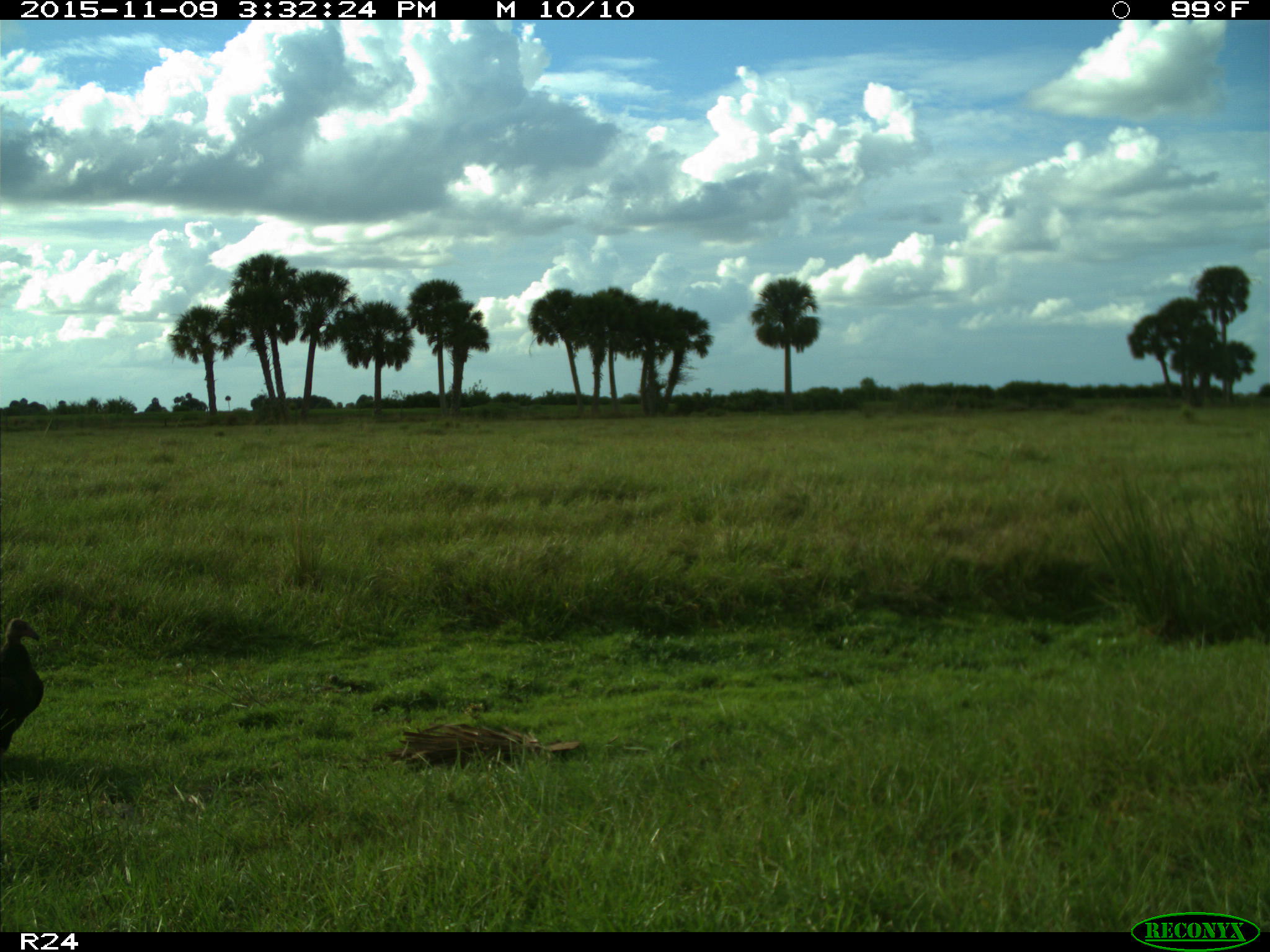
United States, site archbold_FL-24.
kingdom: Animalia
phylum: Chordata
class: Aves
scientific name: Aves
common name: birds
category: unidentified bird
Unidentified bird (birds) (Aves).